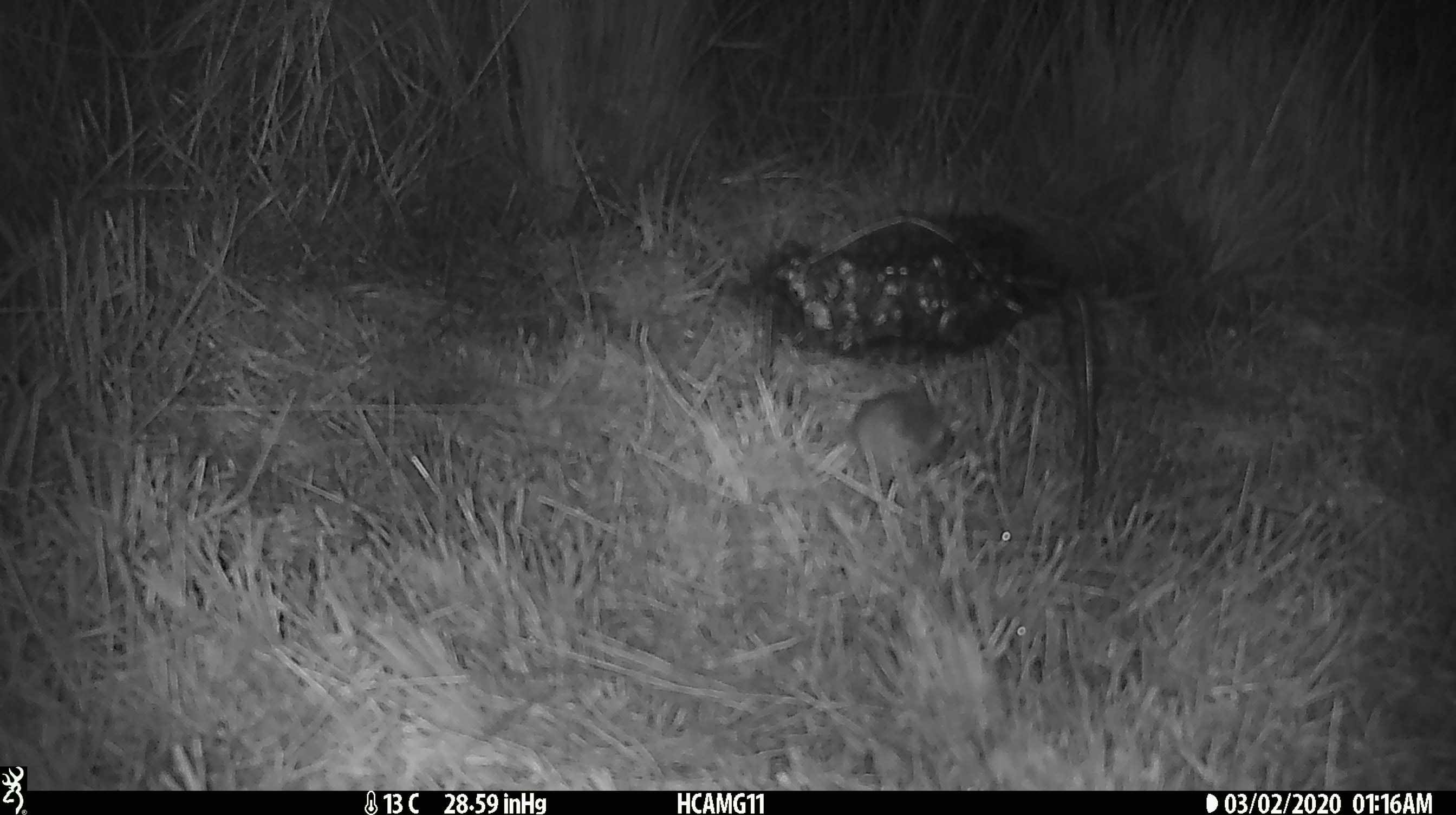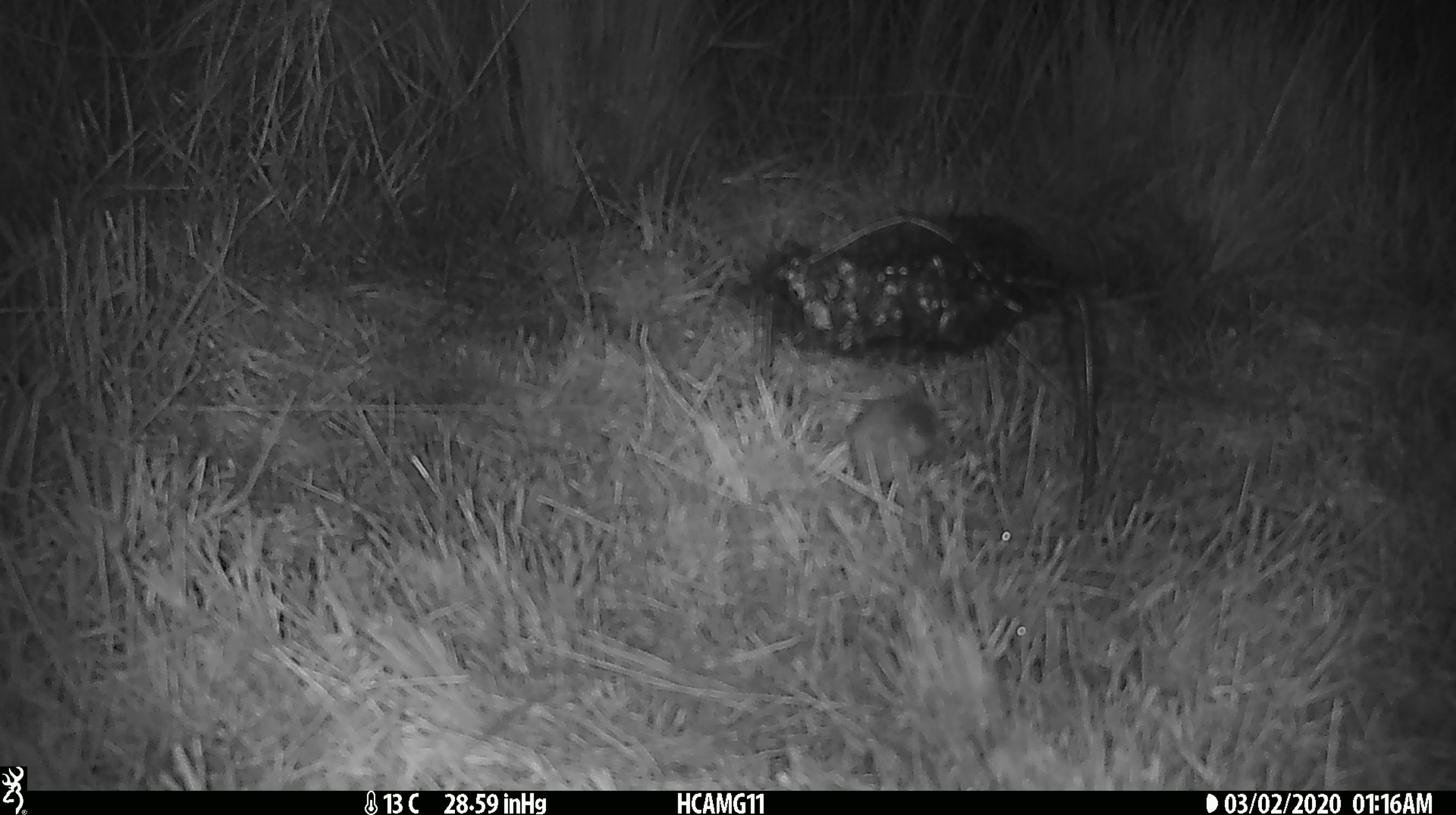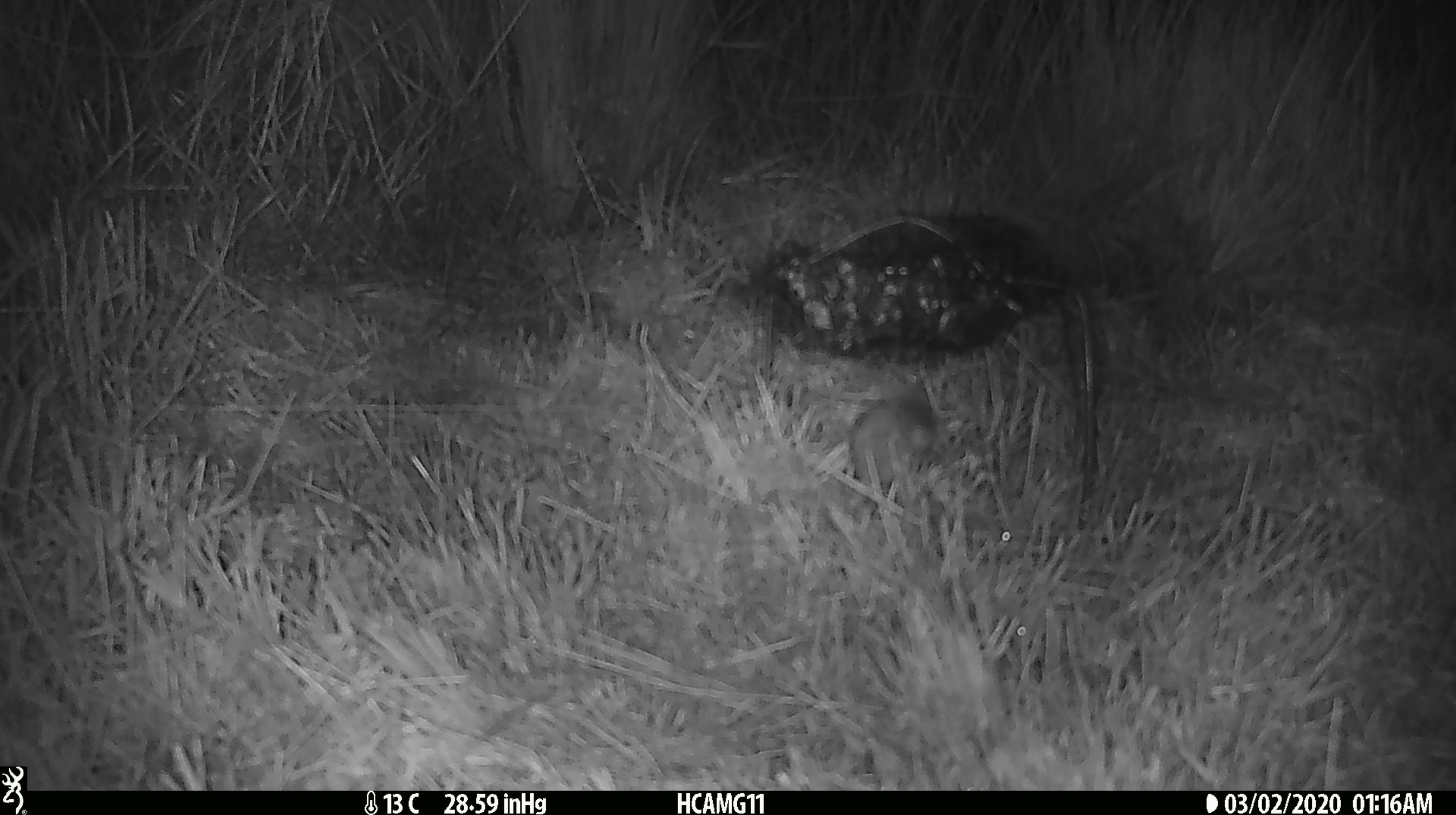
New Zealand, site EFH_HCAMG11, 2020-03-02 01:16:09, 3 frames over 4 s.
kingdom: Animalia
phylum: Chordata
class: Mammalia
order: Rodentia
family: Muridae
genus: Mus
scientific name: Mus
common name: mouse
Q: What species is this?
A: Mouse (Mus).